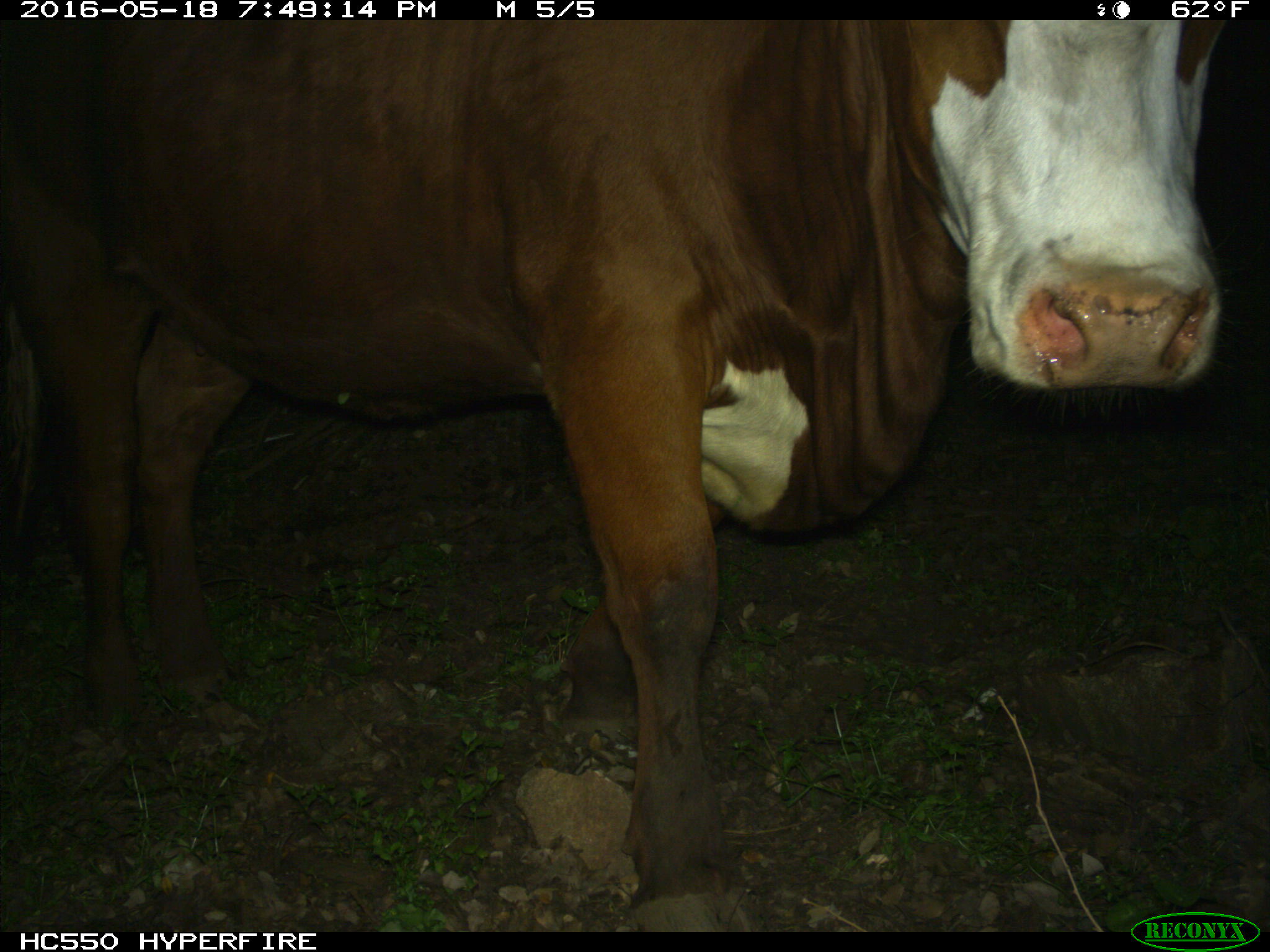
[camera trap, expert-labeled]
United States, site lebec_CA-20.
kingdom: Animalia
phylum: Chordata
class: Mammalia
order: Artiodactyla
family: Bovidae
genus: Bos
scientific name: Bos taurus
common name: domestic cow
Bos taurus (domestic cow).